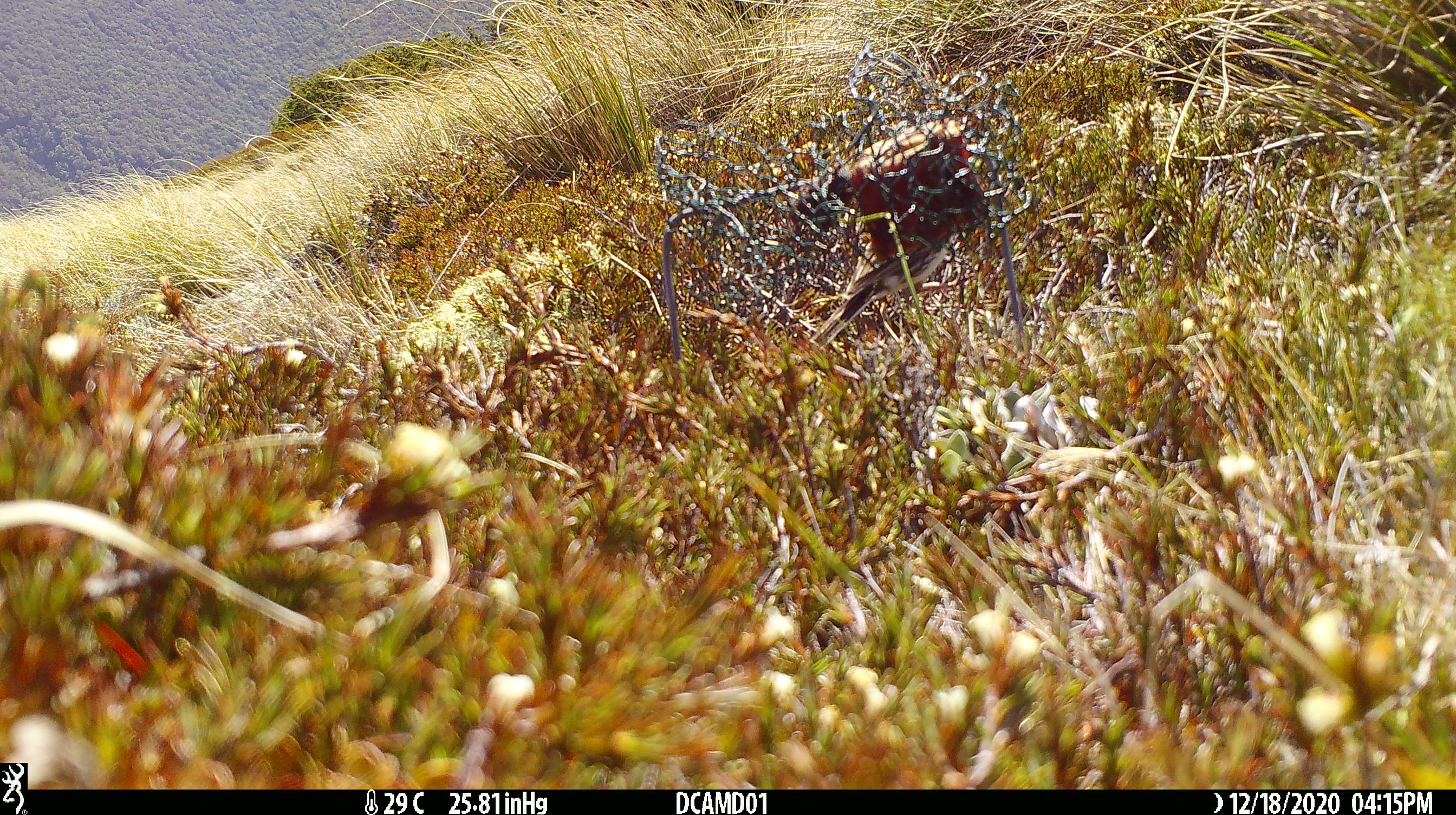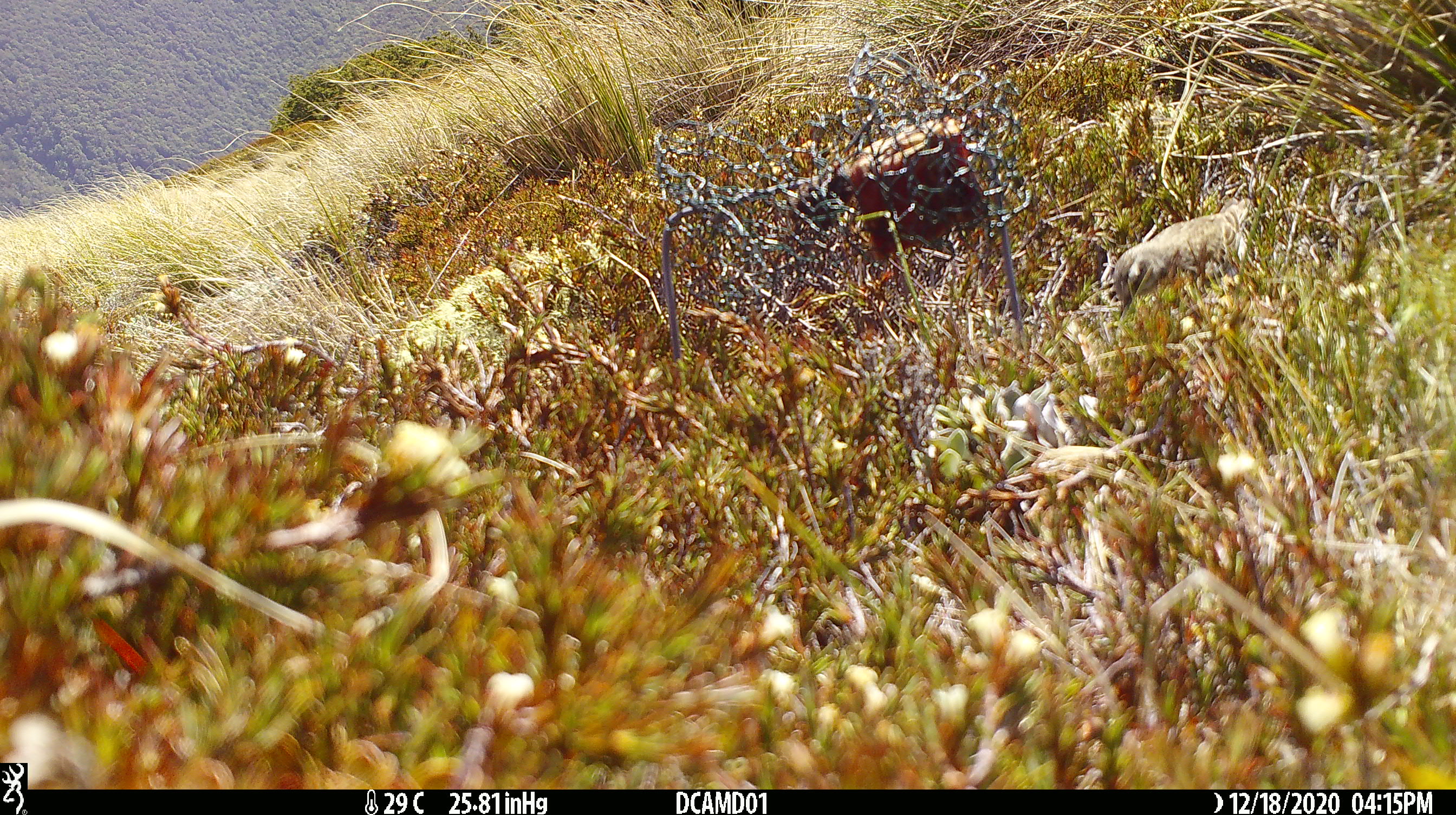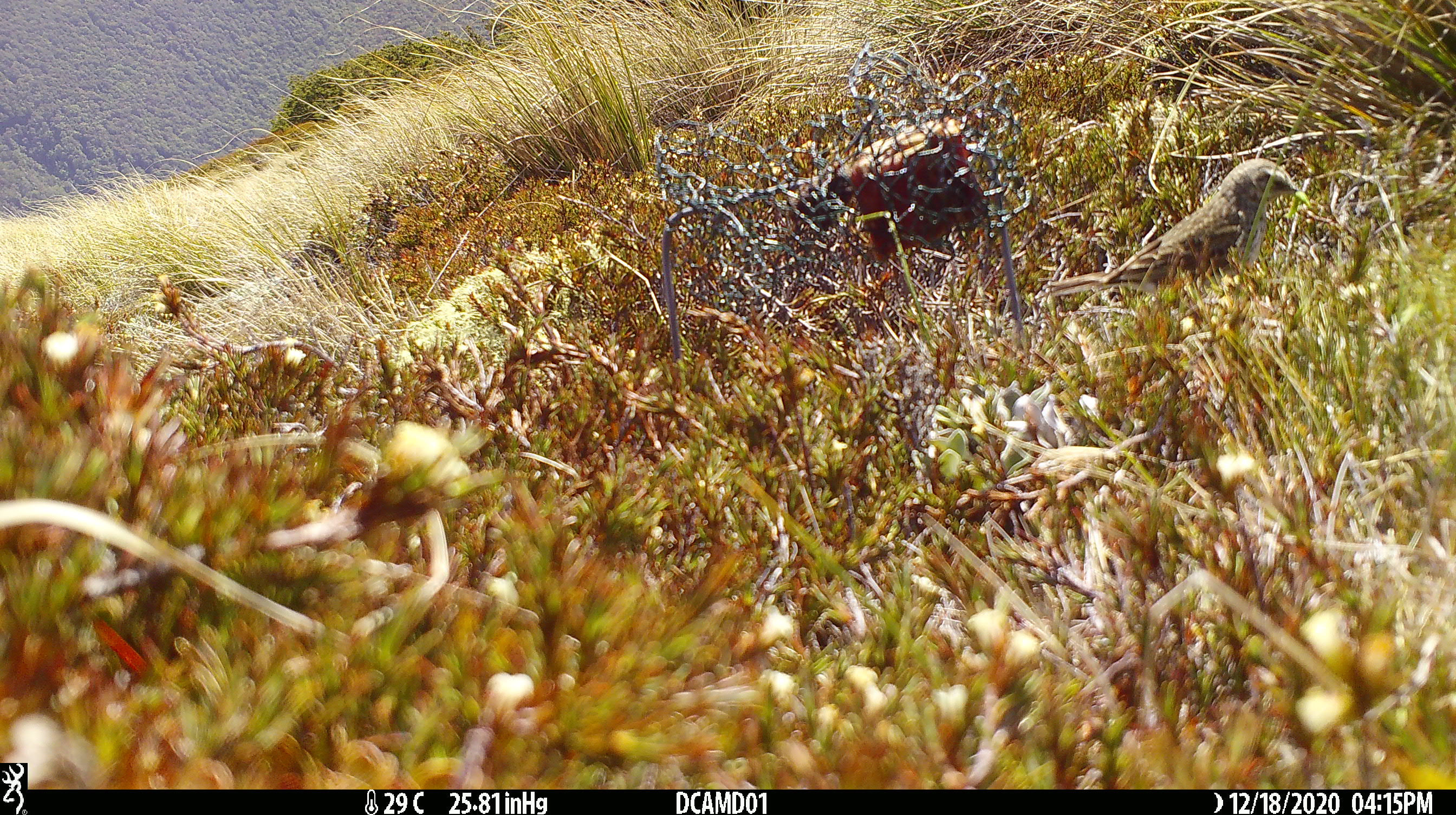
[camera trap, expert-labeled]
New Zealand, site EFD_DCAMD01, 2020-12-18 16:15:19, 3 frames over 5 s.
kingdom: Animalia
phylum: Chordata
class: Aves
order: Passeriformes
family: Motacillidae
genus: Anthus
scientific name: Anthus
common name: pipit